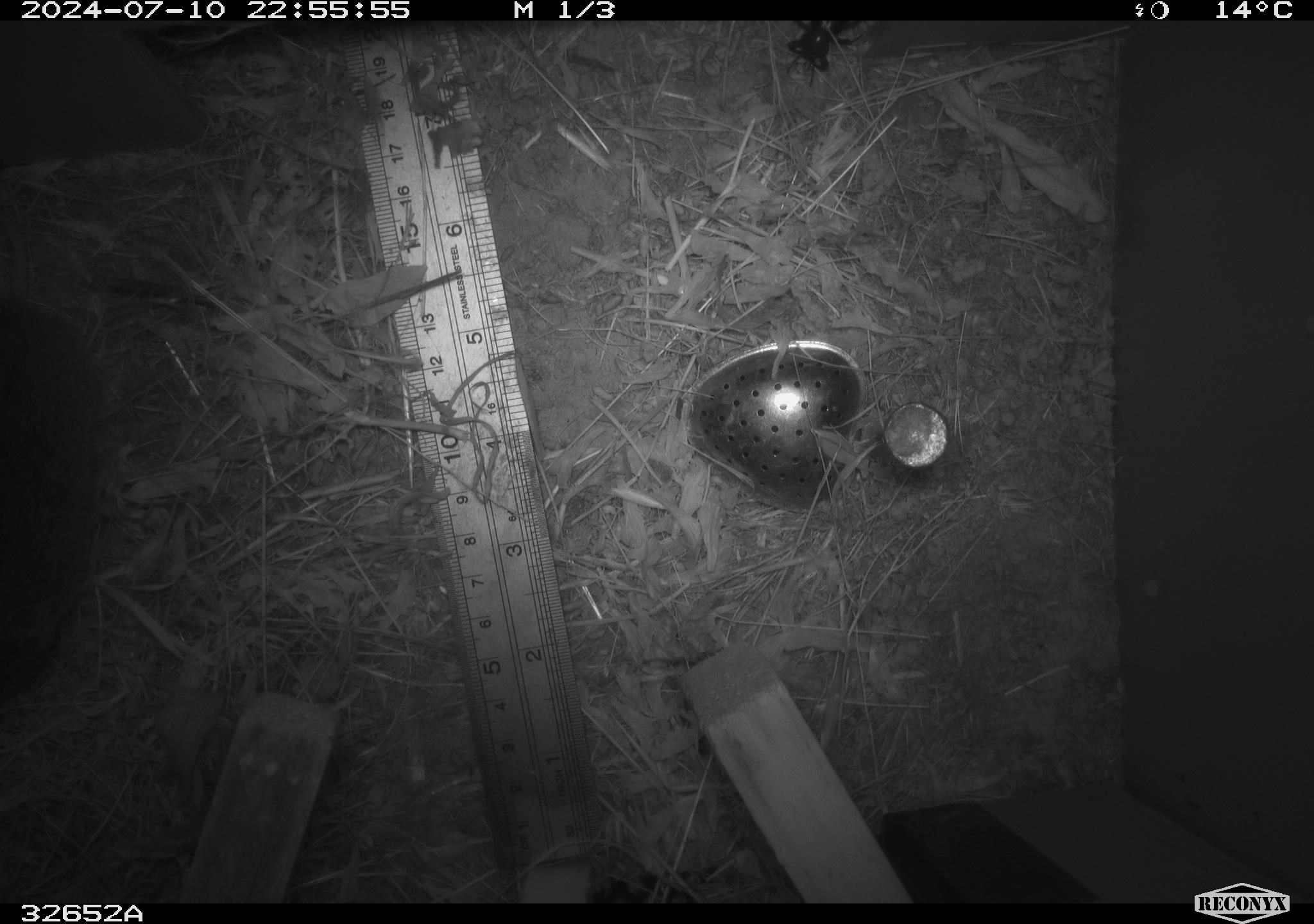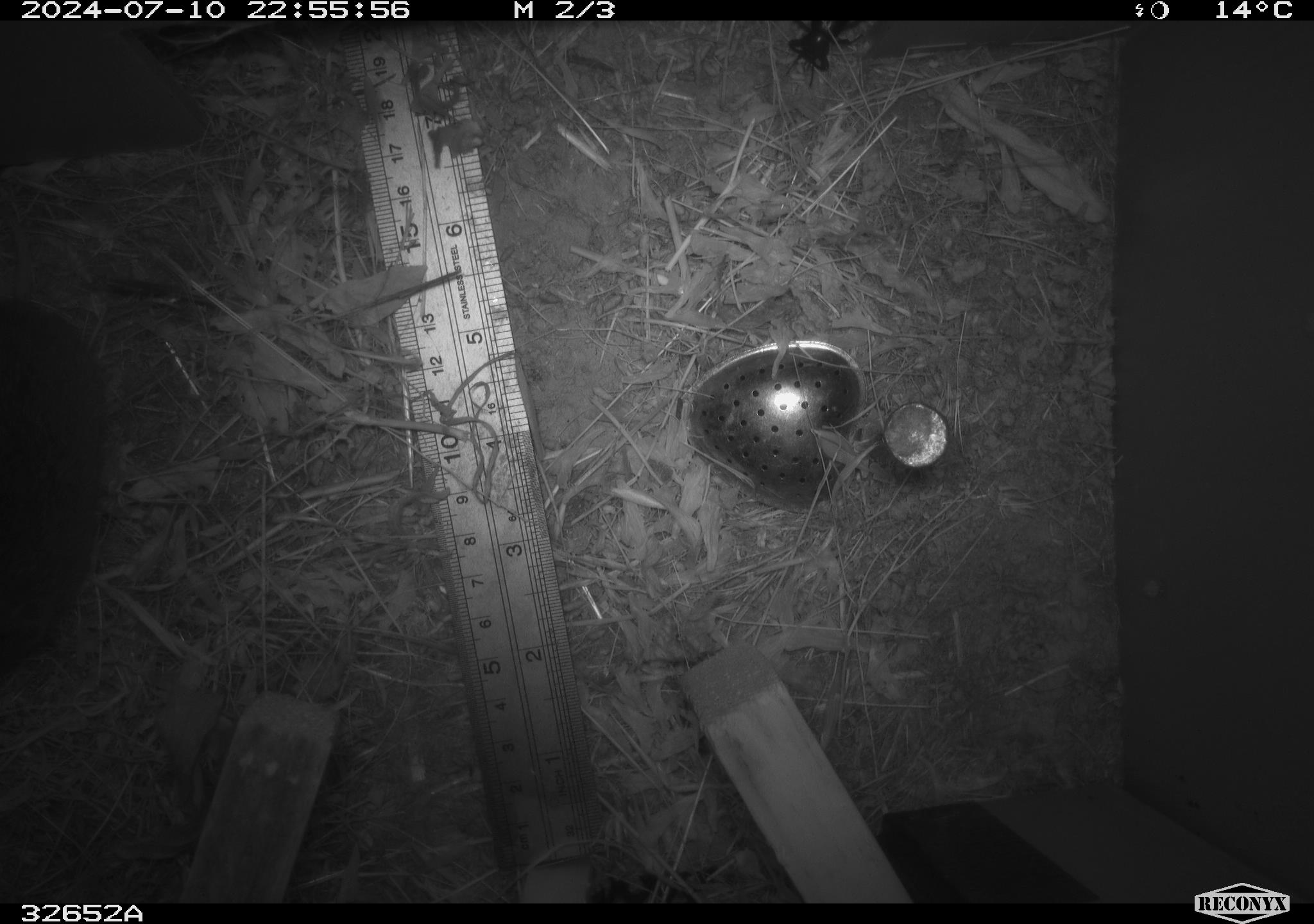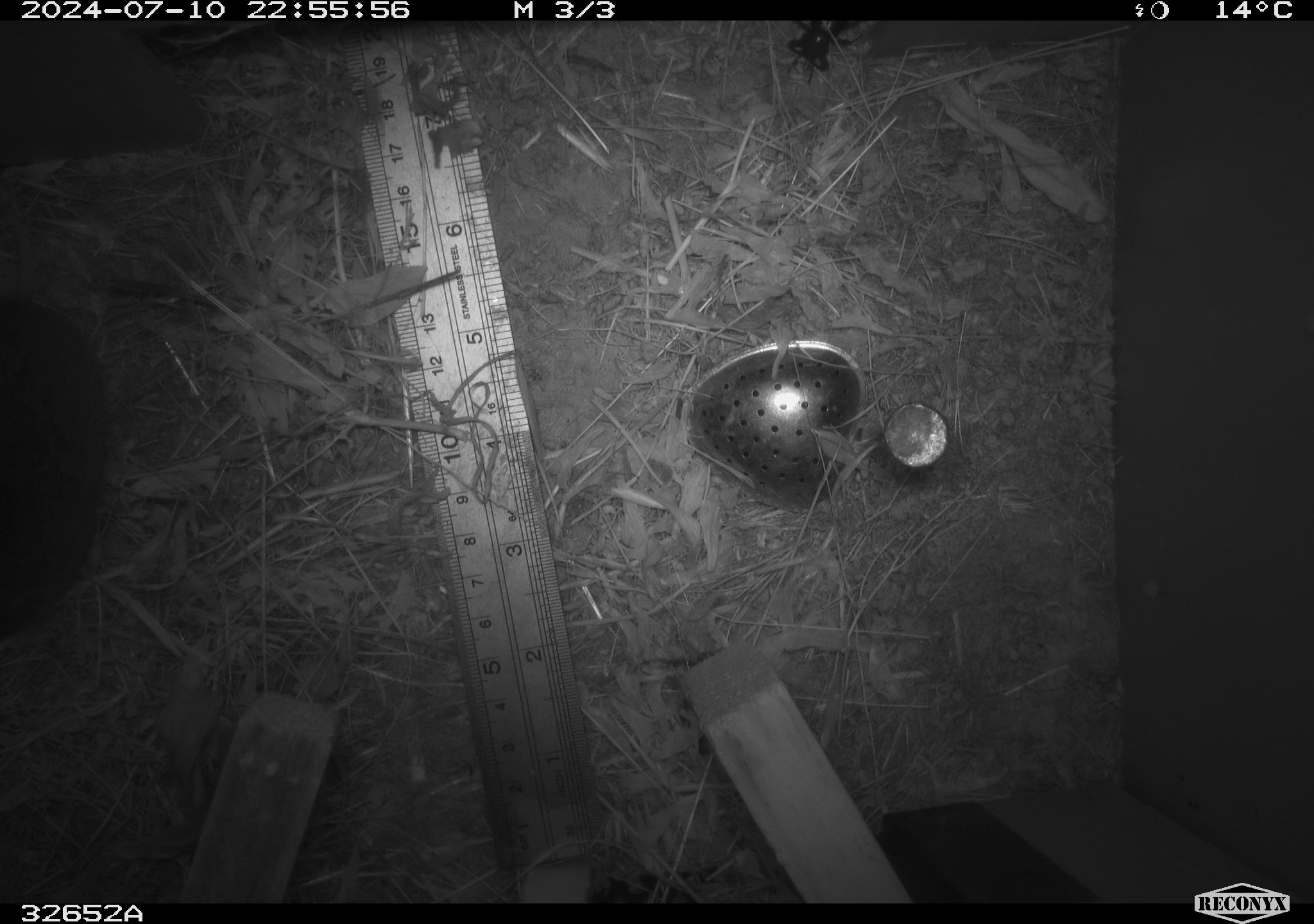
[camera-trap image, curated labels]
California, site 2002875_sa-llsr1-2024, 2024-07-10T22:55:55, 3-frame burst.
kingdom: Animalia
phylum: Chordata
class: Mammalia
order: Rodentia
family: Cricetidae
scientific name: Arvicolinae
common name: voles, lemmings, and muskrats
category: arvicolinae subfamily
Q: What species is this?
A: Arvicolinae subfamily (voles, lemmings, and muskrats) (Arvicolinae).